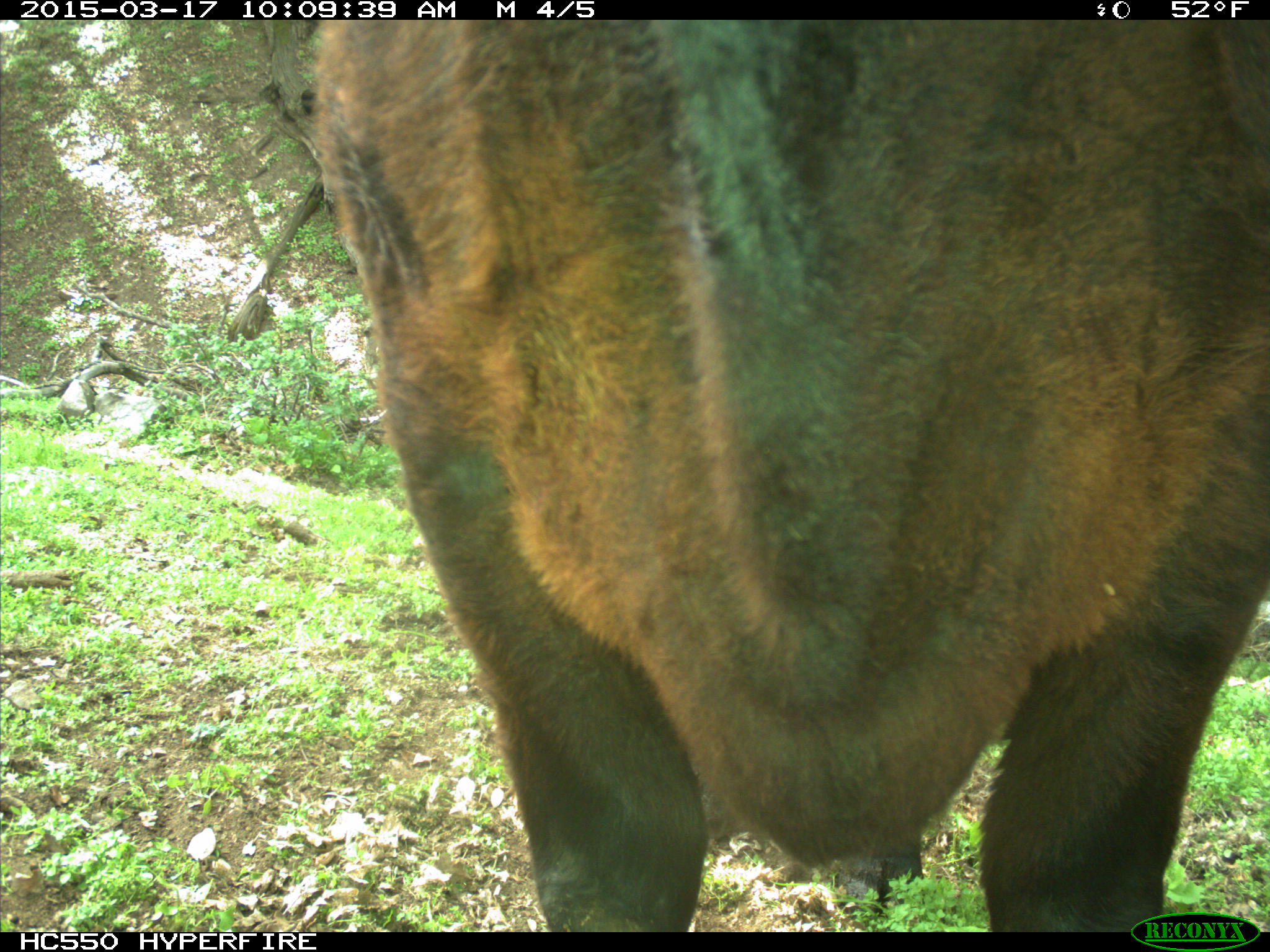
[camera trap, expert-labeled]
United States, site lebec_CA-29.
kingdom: Animalia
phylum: Chordata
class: Mammalia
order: Artiodactyla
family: Bovidae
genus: Bos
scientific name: Bos taurus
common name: domestic cow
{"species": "Bos taurus (domestic cow)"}